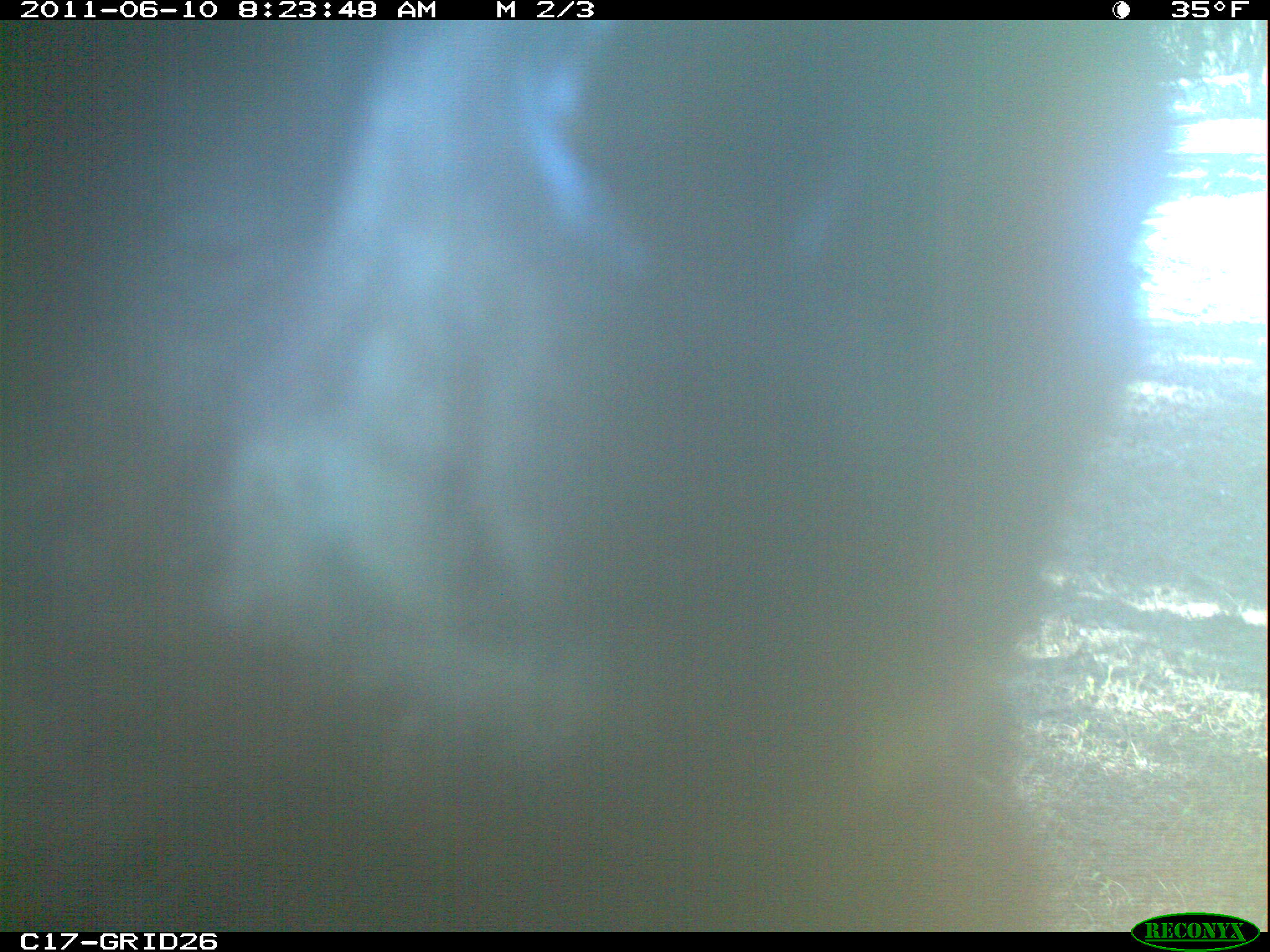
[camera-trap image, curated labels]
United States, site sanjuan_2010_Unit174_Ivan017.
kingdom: Animalia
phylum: Chordata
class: Mammalia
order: Carnivora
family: Ursidae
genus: Ursus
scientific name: Ursus americanus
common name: american black bear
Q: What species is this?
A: Ursus americanus (american black bear).